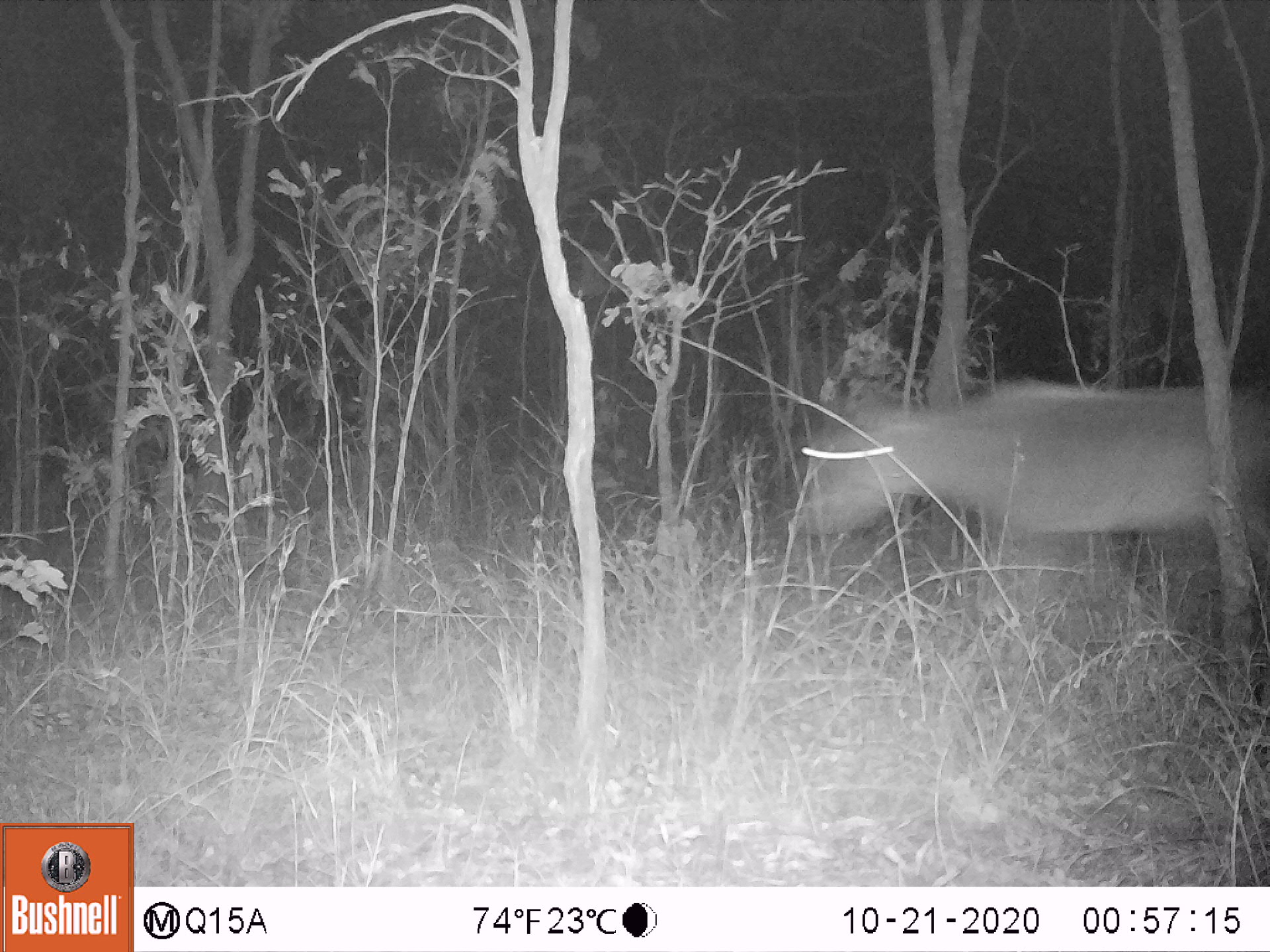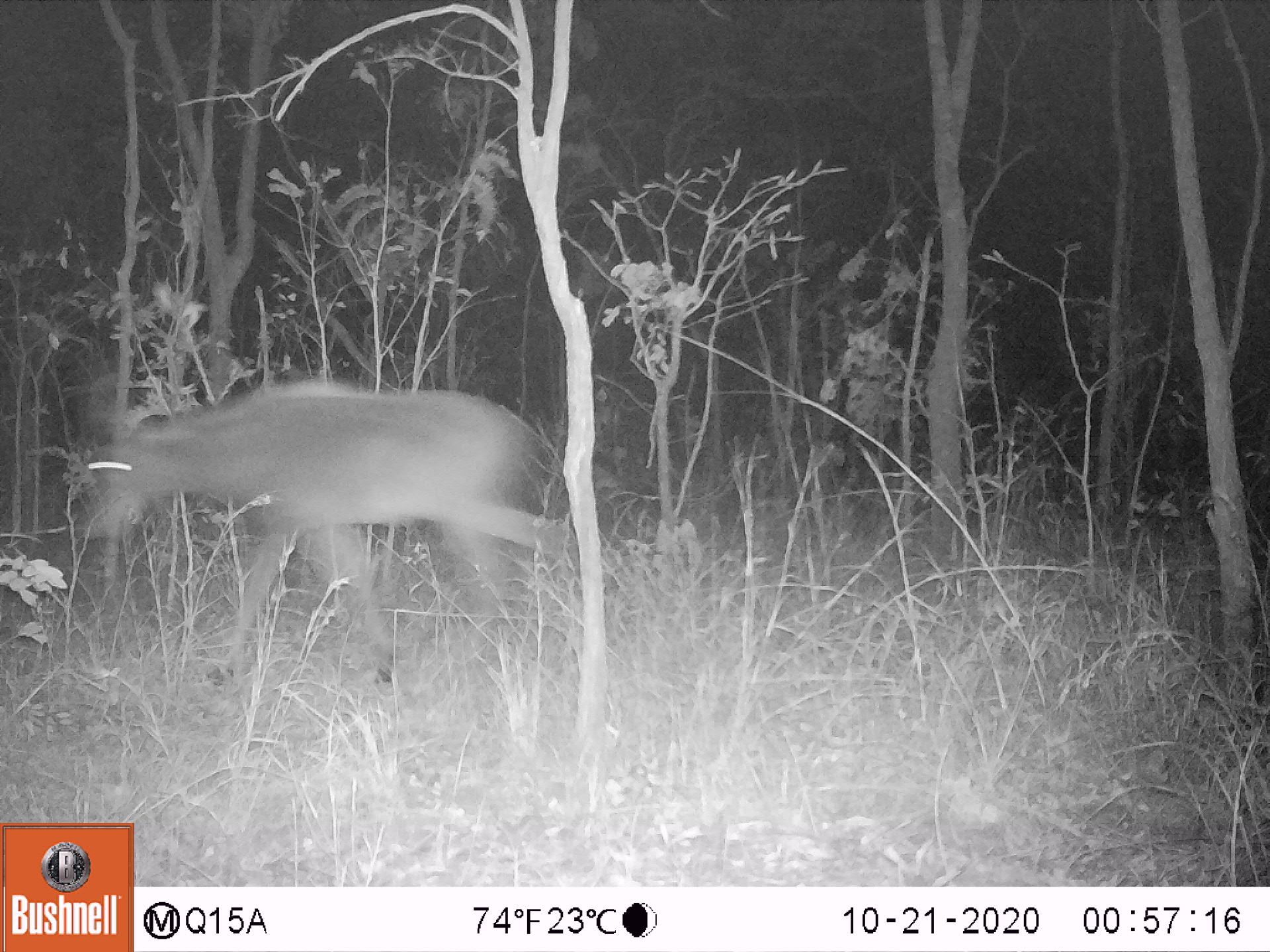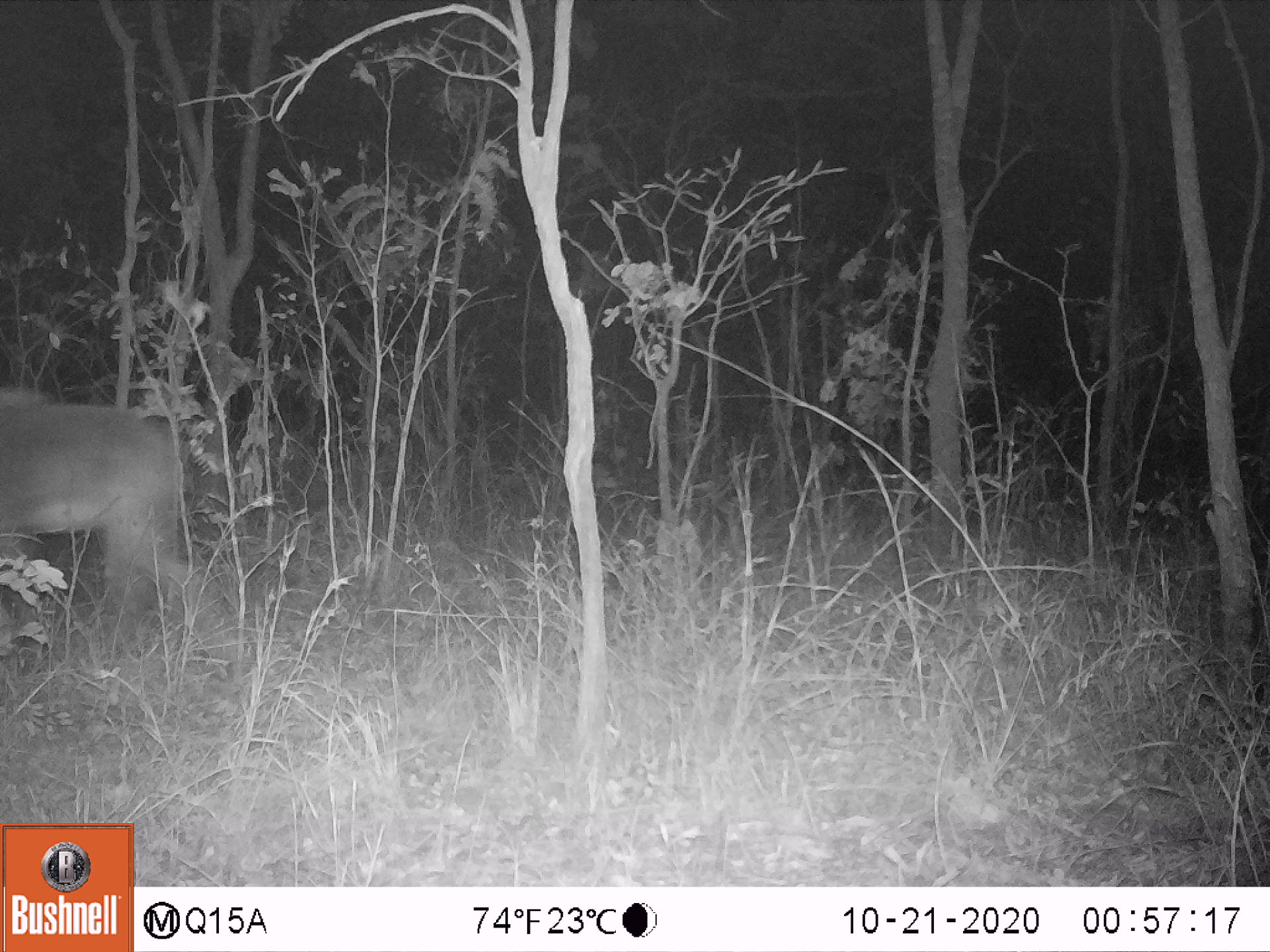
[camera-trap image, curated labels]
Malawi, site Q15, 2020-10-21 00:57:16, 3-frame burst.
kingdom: Animalia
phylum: Chordata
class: Mammalia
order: Artiodactyla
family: Bovidae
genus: Hippotragus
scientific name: Hippotragus niger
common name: sable antelope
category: sable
Sable (sable antelope) (Hippotragus niger), count 1.